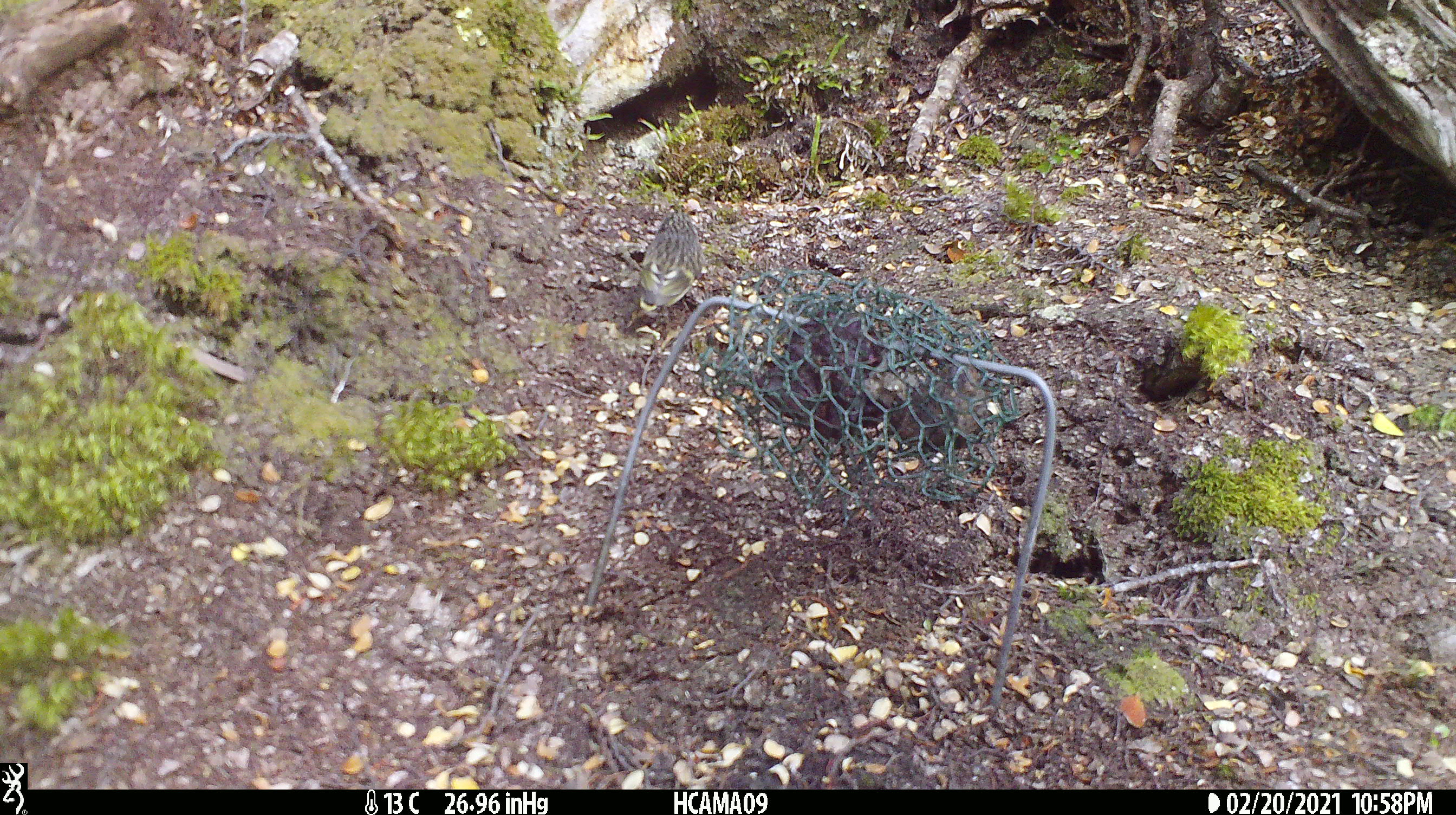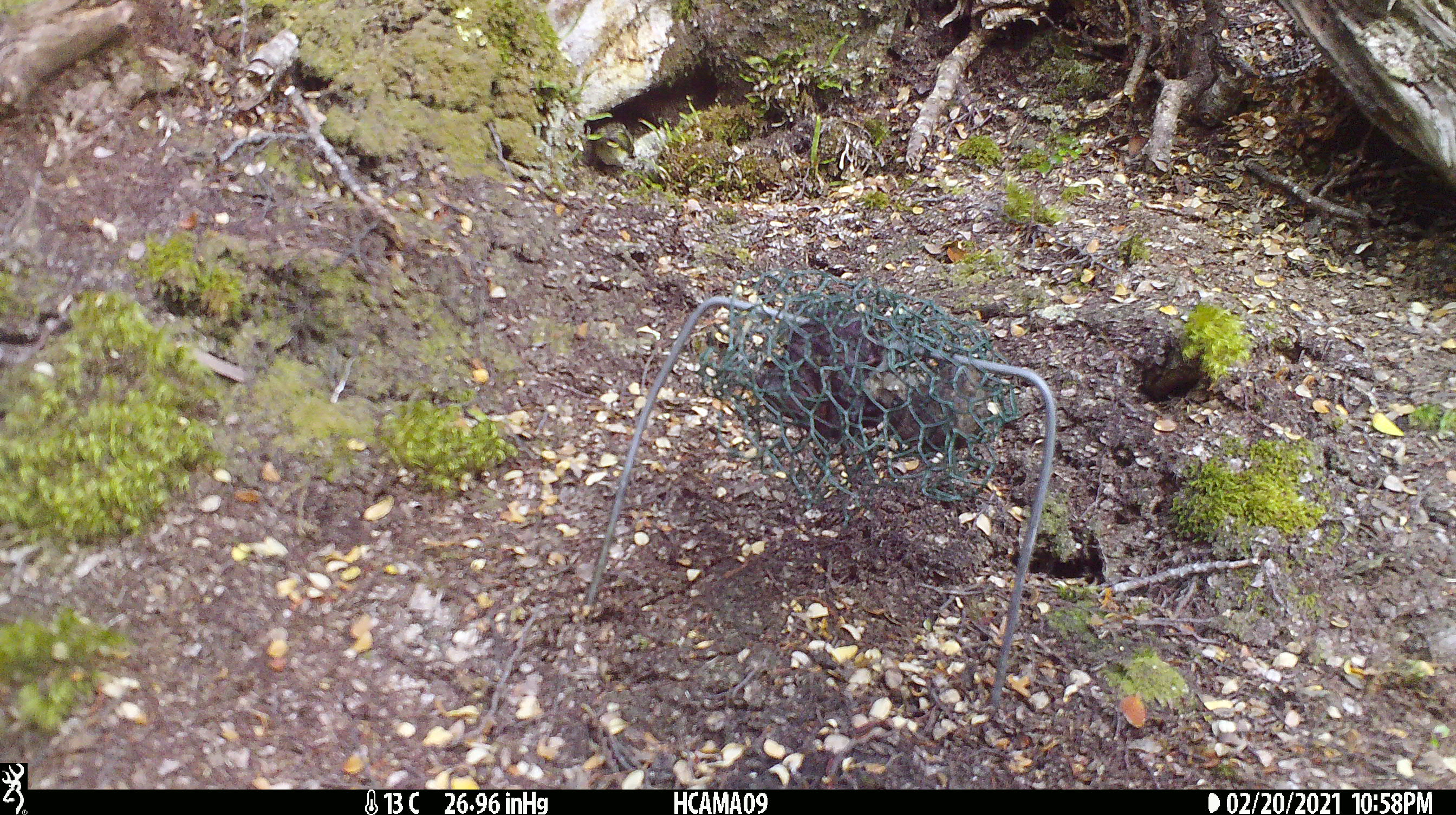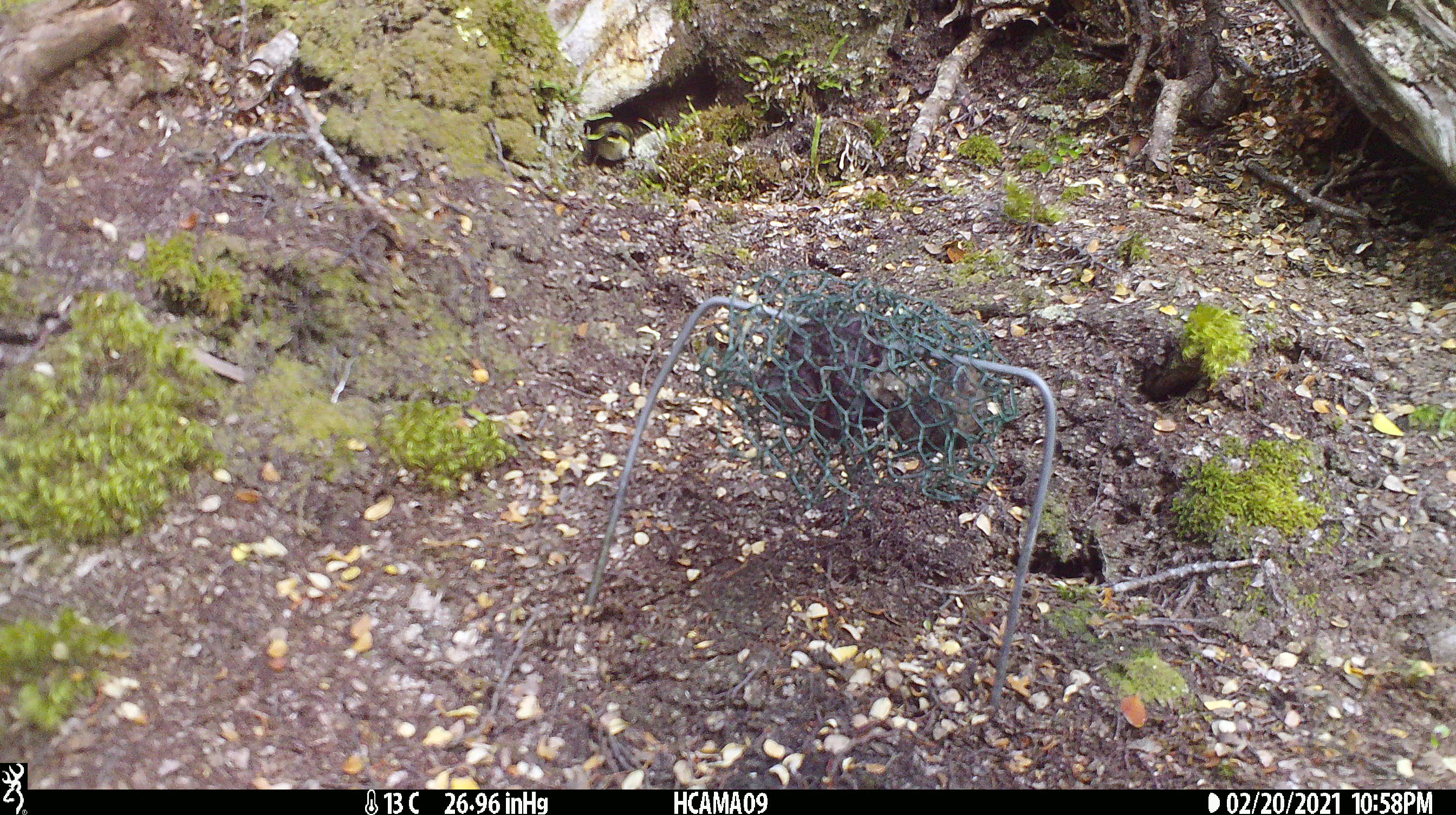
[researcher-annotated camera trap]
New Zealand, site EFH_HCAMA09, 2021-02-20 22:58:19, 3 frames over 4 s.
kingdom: Animalia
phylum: Chordata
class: Aves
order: Passeriformes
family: Acanthisittidae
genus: Acanthisitta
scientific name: Acanthisitta chloris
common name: rifleman